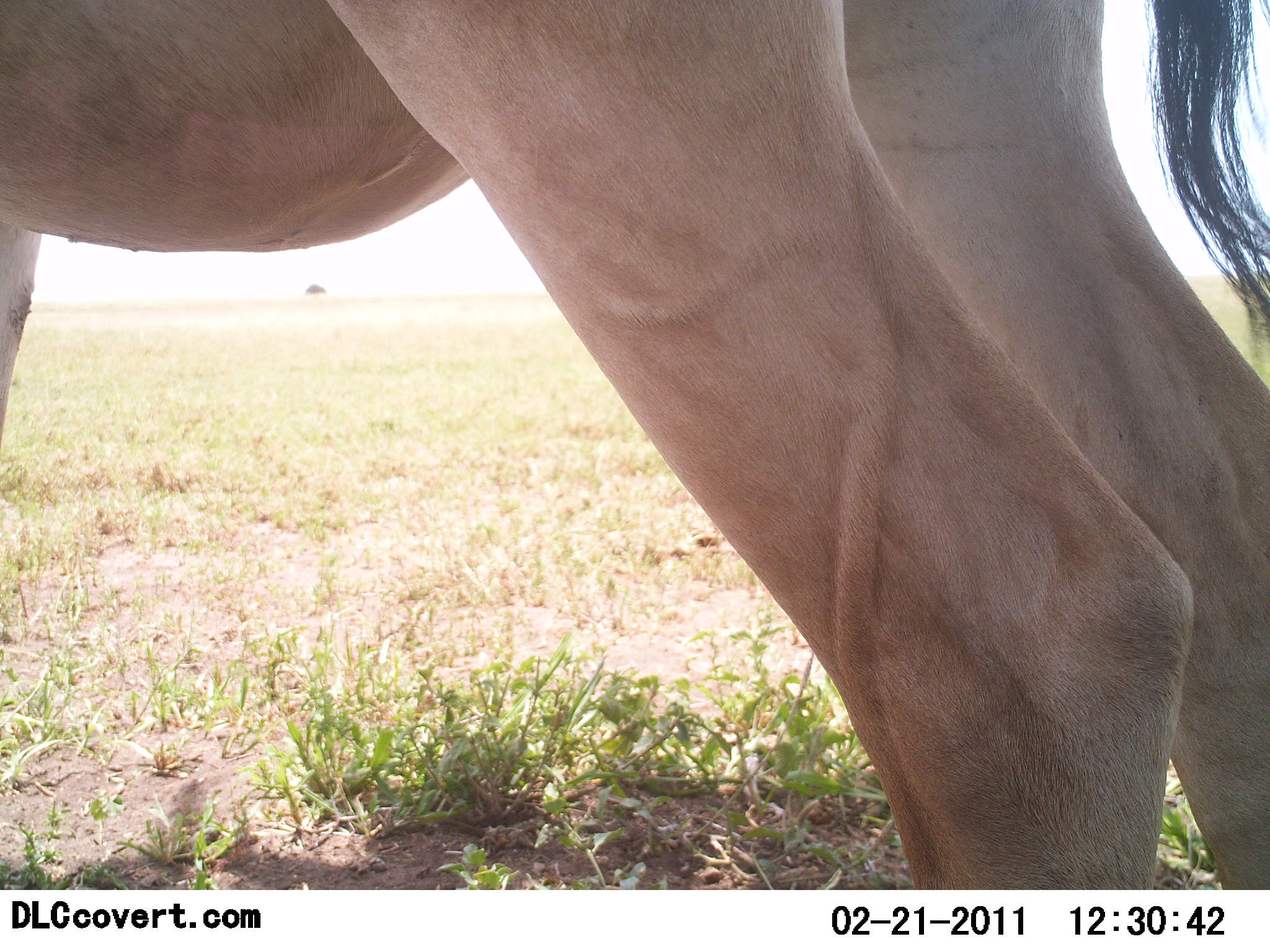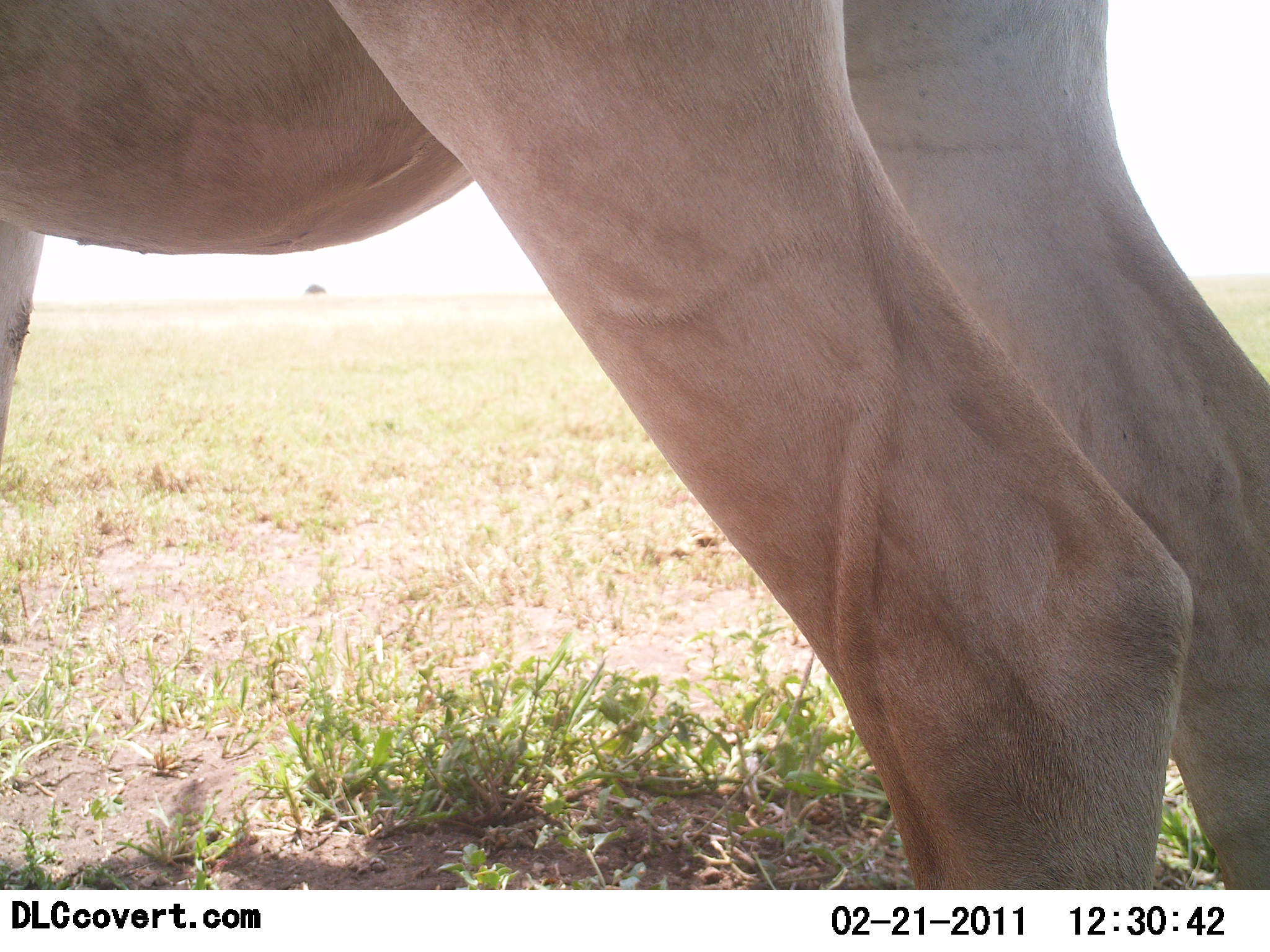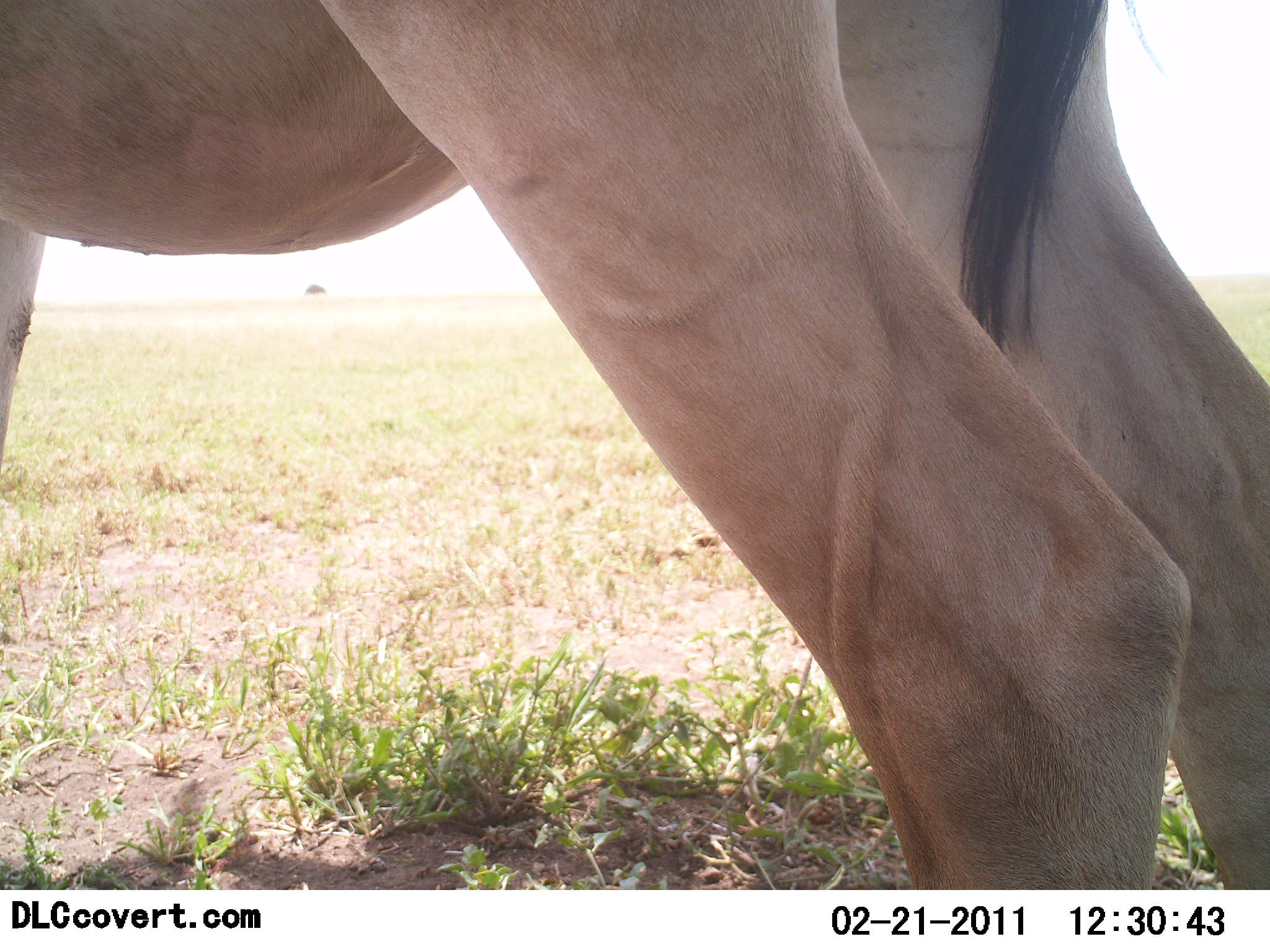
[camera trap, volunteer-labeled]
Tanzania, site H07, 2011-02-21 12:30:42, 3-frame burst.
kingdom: Animalia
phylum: Chordata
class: Mammalia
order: Artiodactyla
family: Bovidae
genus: Alcelaphus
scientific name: Alcelaphus buselaphus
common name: hartebeest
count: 1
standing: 100%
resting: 0%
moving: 0%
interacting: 0%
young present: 0%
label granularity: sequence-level